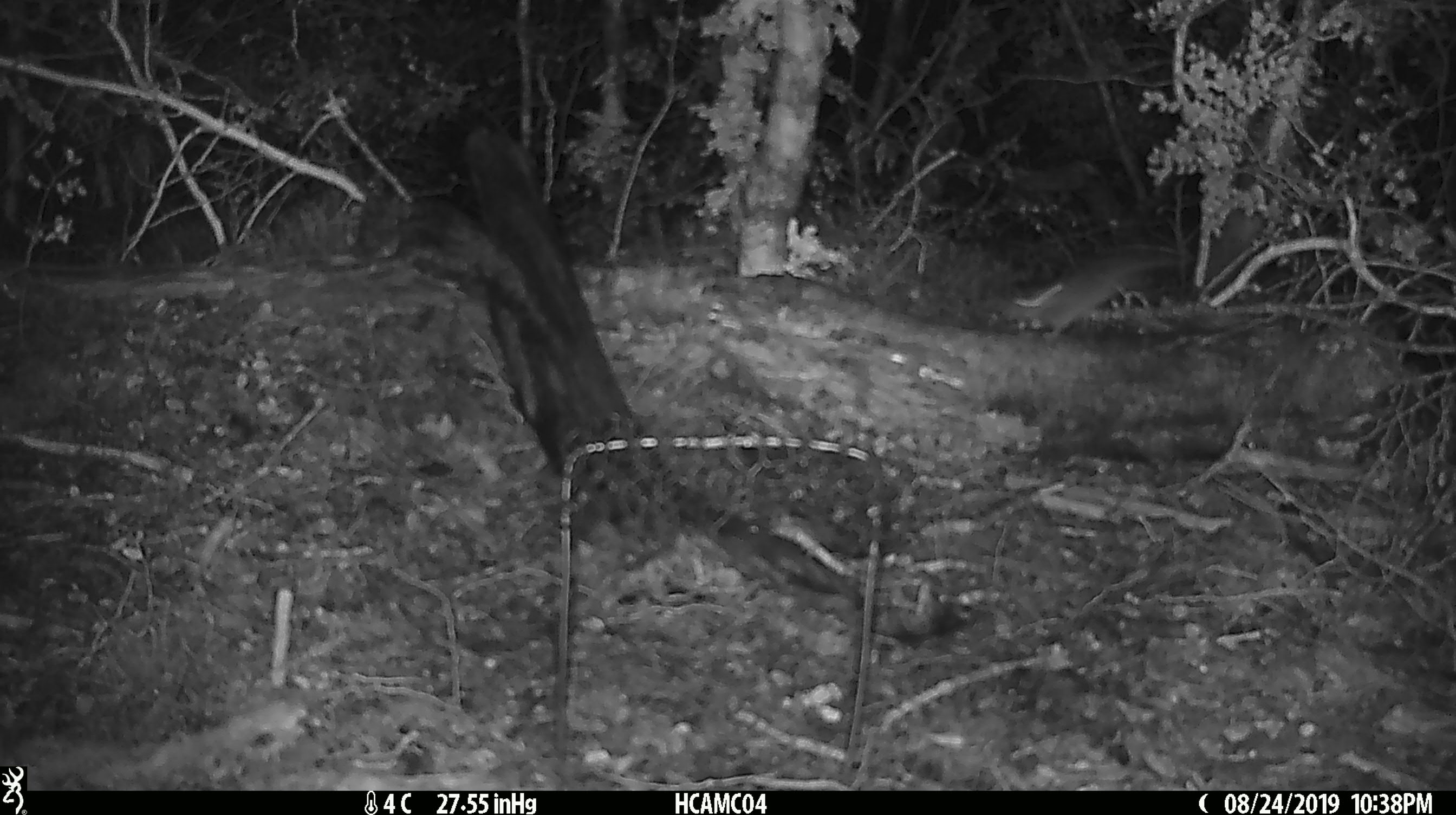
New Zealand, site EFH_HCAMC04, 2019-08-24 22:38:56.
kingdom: Animalia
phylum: Chordata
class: Mammalia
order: Rodentia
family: Muridae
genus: Mus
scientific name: Mus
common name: mouse